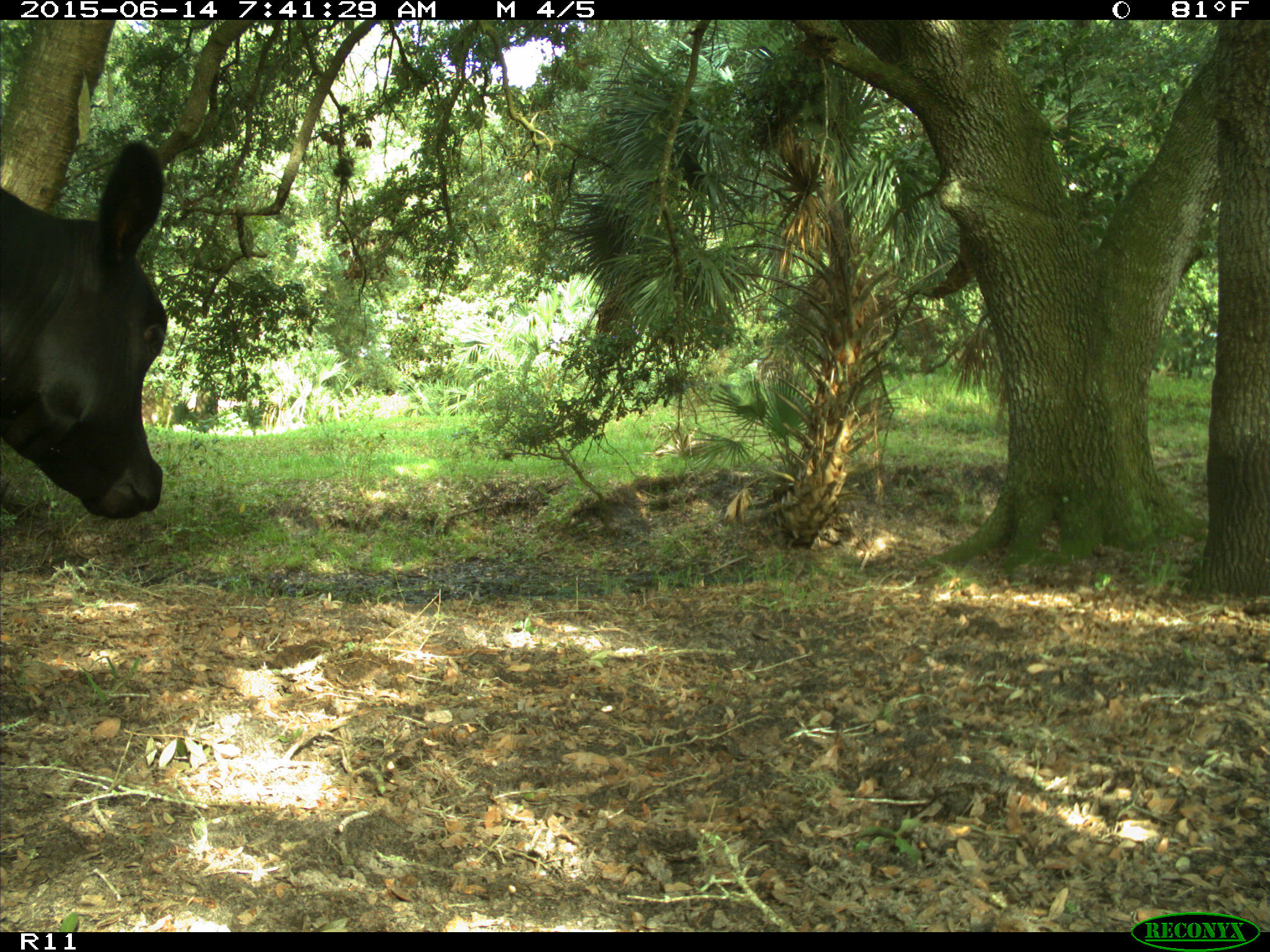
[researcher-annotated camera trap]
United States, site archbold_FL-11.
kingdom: Animalia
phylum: Chordata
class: Mammalia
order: Artiodactyla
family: Bovidae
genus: Bos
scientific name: Bos taurus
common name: domestic cow